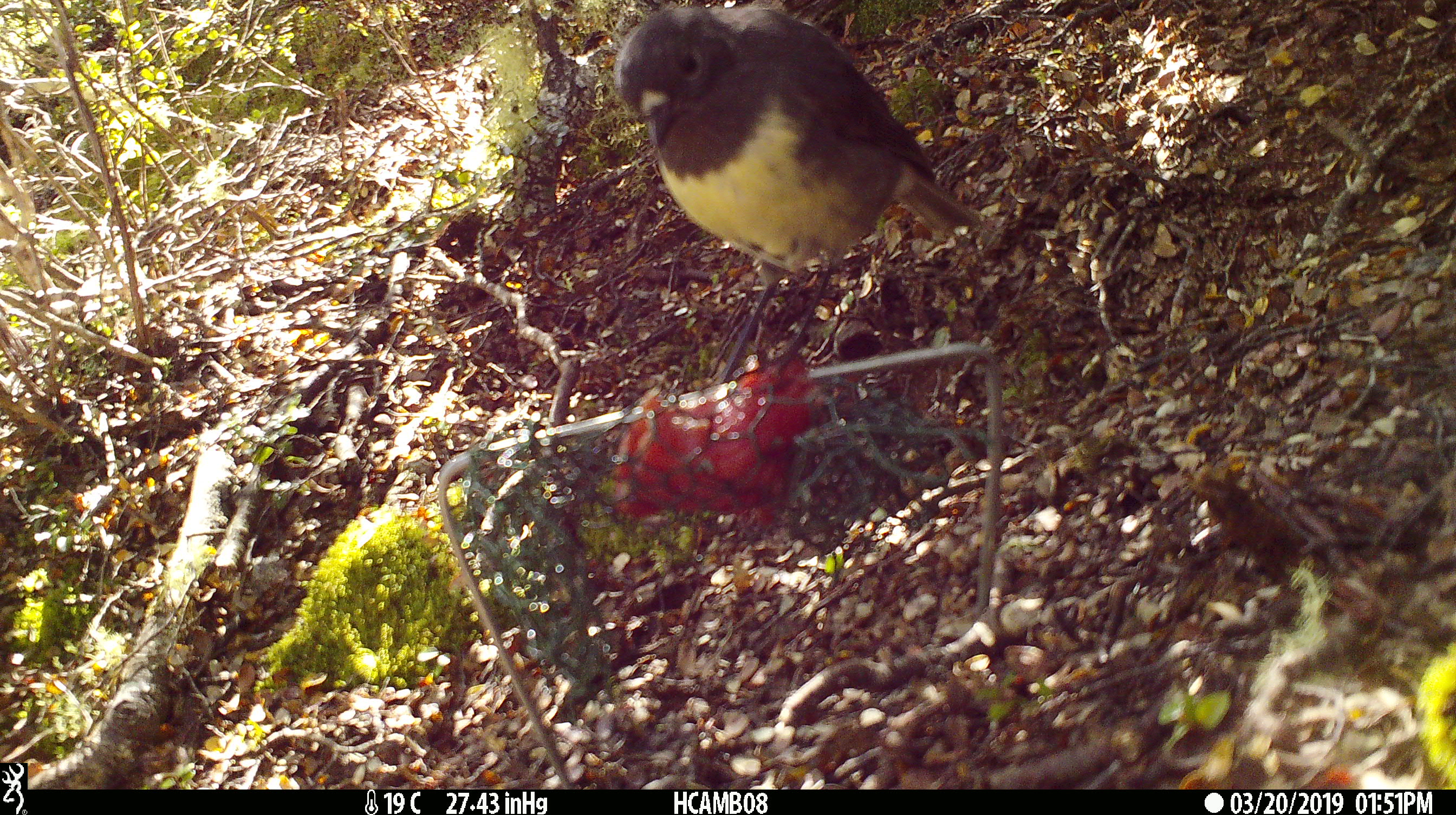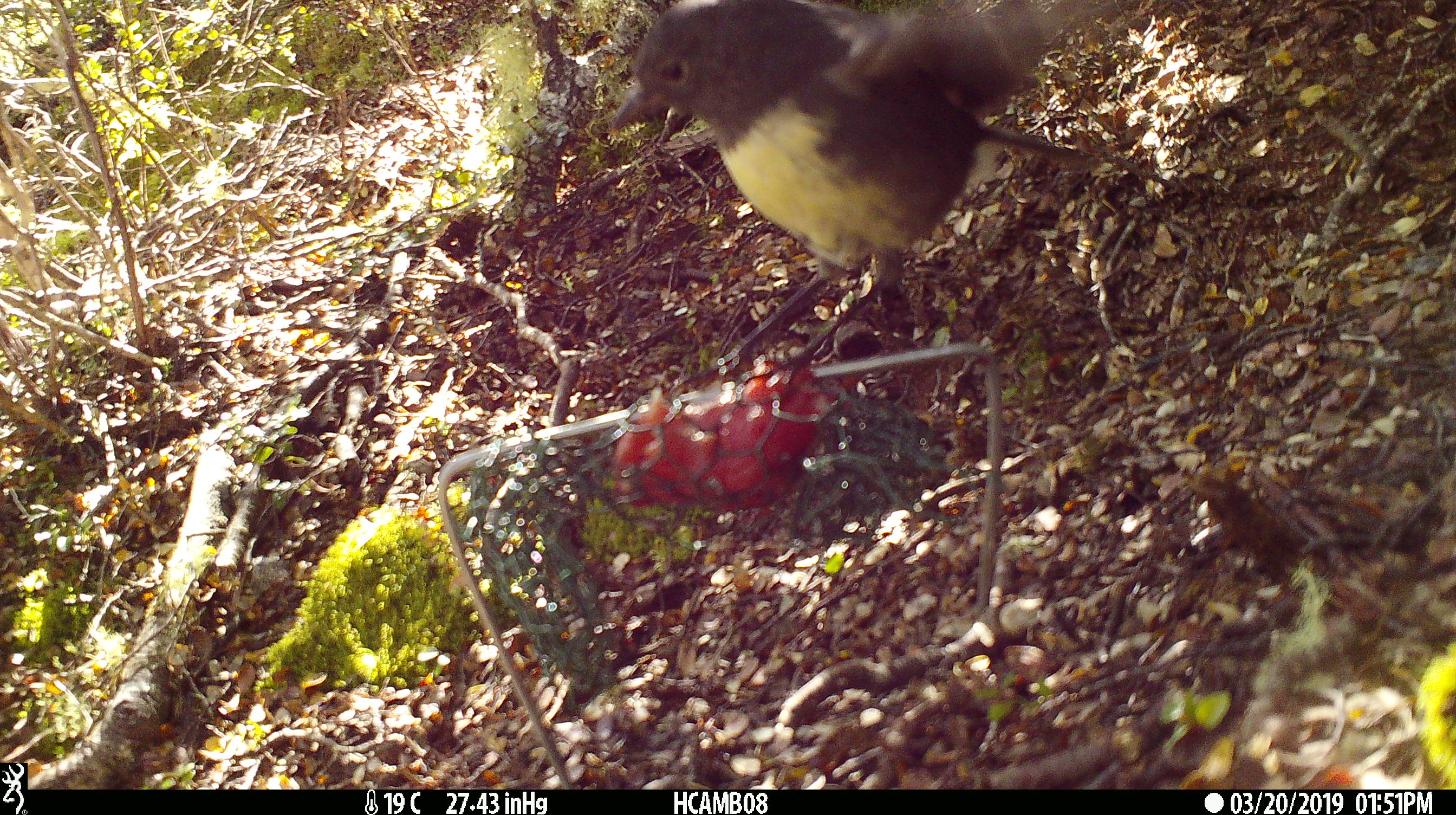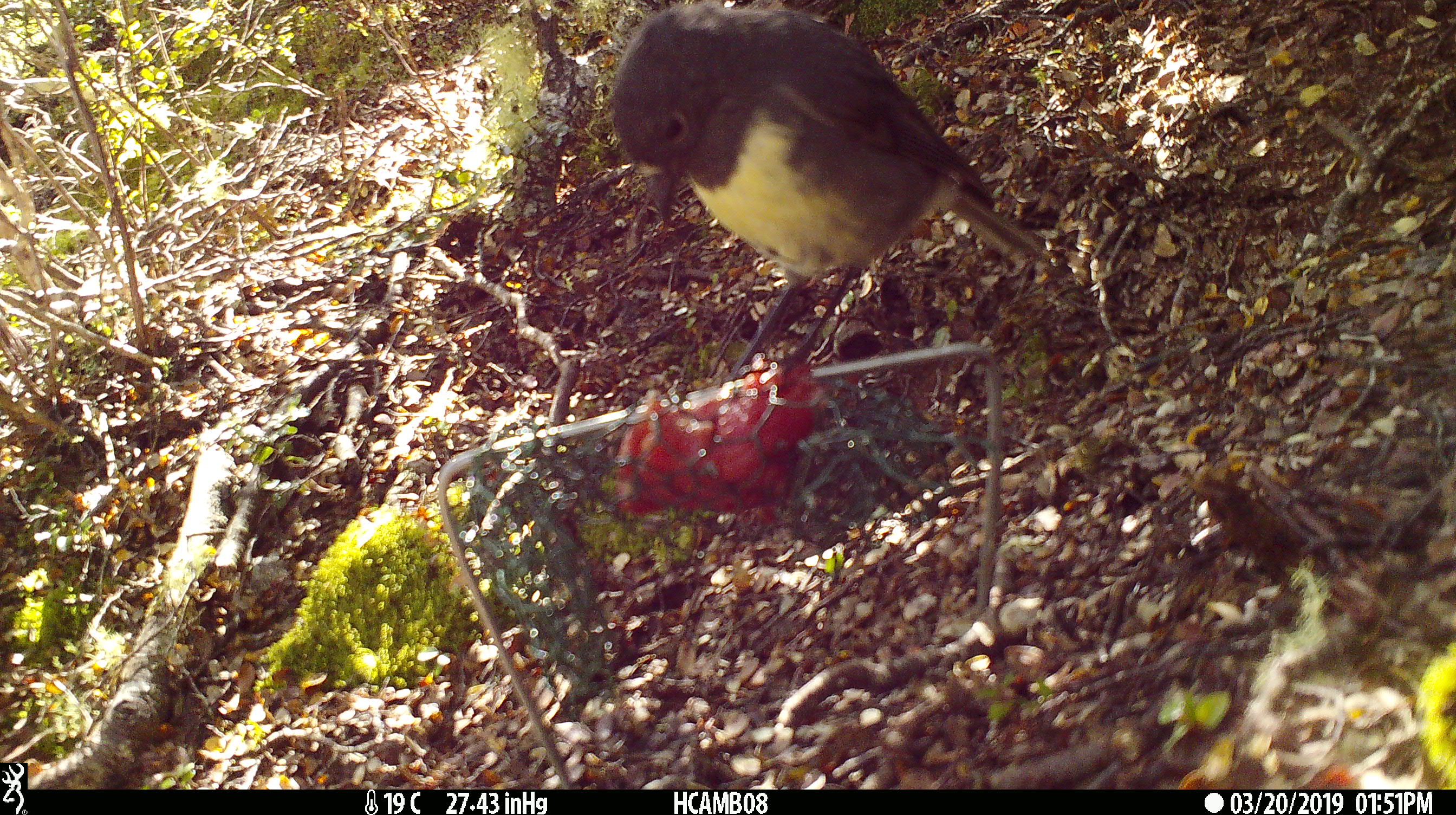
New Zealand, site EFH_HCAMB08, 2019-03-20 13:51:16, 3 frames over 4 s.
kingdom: Animalia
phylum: Chordata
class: Aves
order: Passeriformes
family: Petroicidae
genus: Petroica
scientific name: Petroica australis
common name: new zealand robin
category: robin